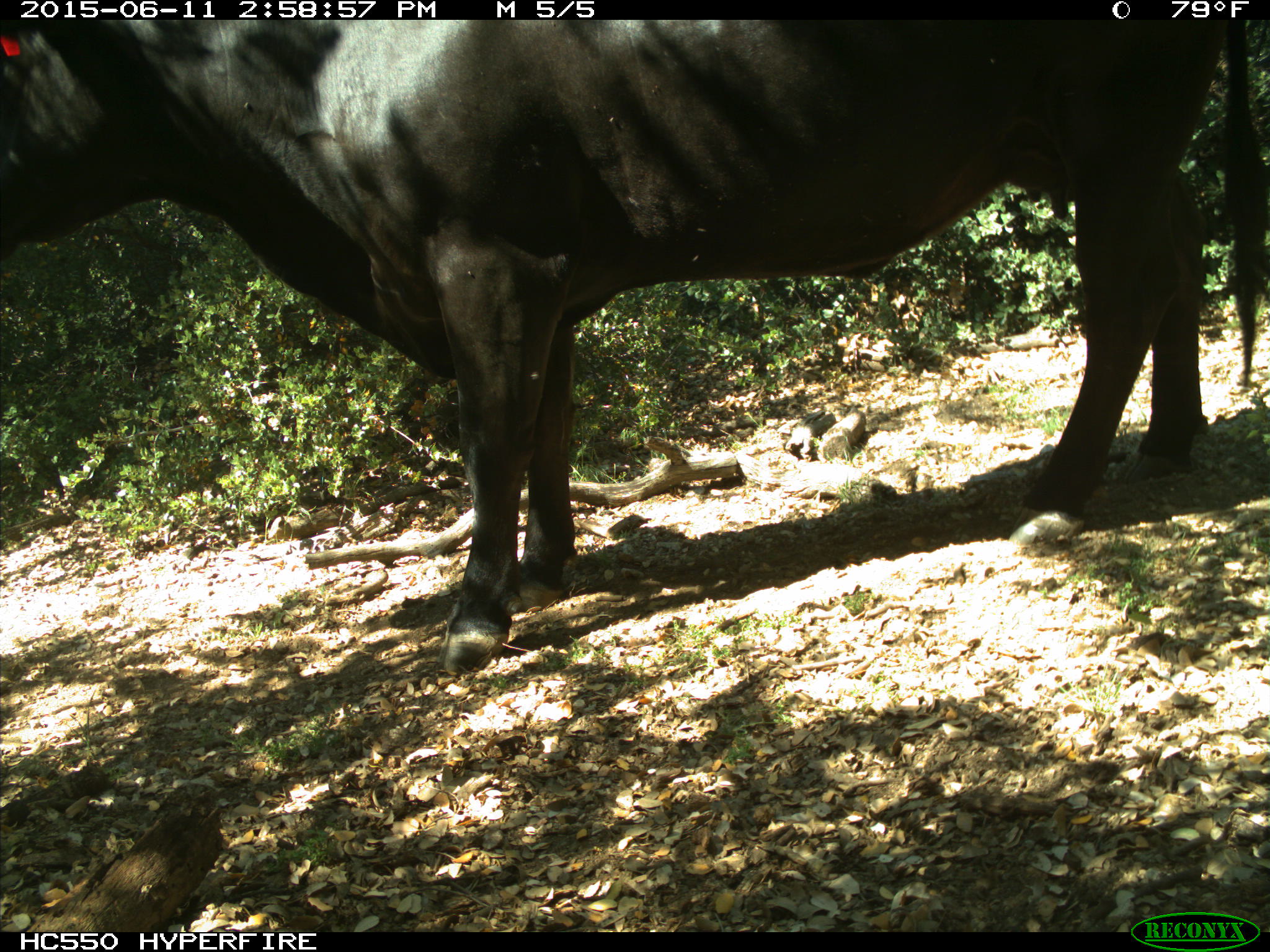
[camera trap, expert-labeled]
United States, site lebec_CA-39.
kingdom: Animalia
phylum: Chordata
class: Mammalia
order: Artiodactyla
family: Bovidae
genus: Bos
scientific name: Bos taurus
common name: domestic cow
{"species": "Bos taurus (domestic cow)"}